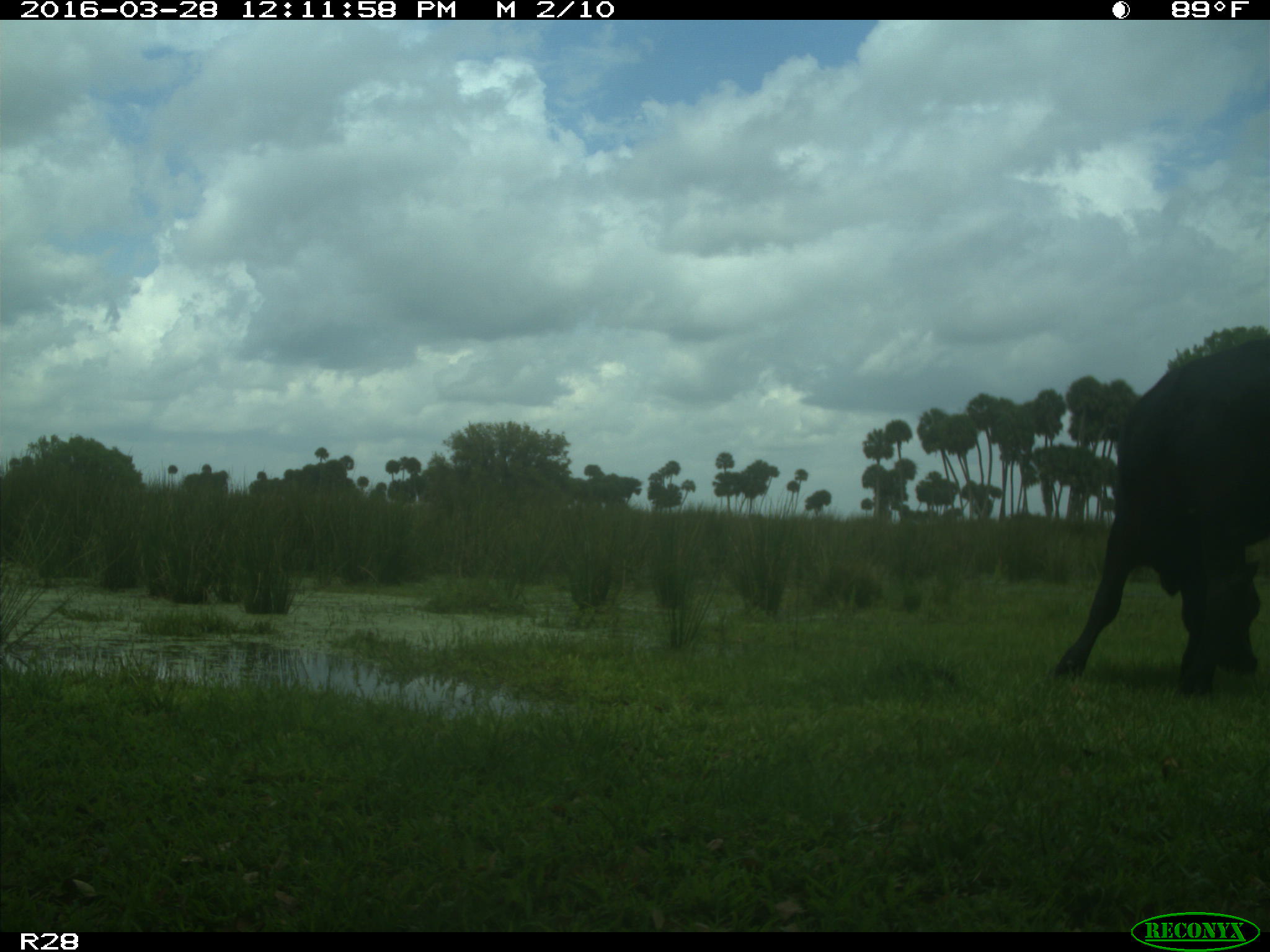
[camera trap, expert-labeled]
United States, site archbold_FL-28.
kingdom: Animalia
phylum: Chordata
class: Mammalia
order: Artiodactyla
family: Bovidae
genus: Bos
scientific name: Bos taurus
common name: domestic cow